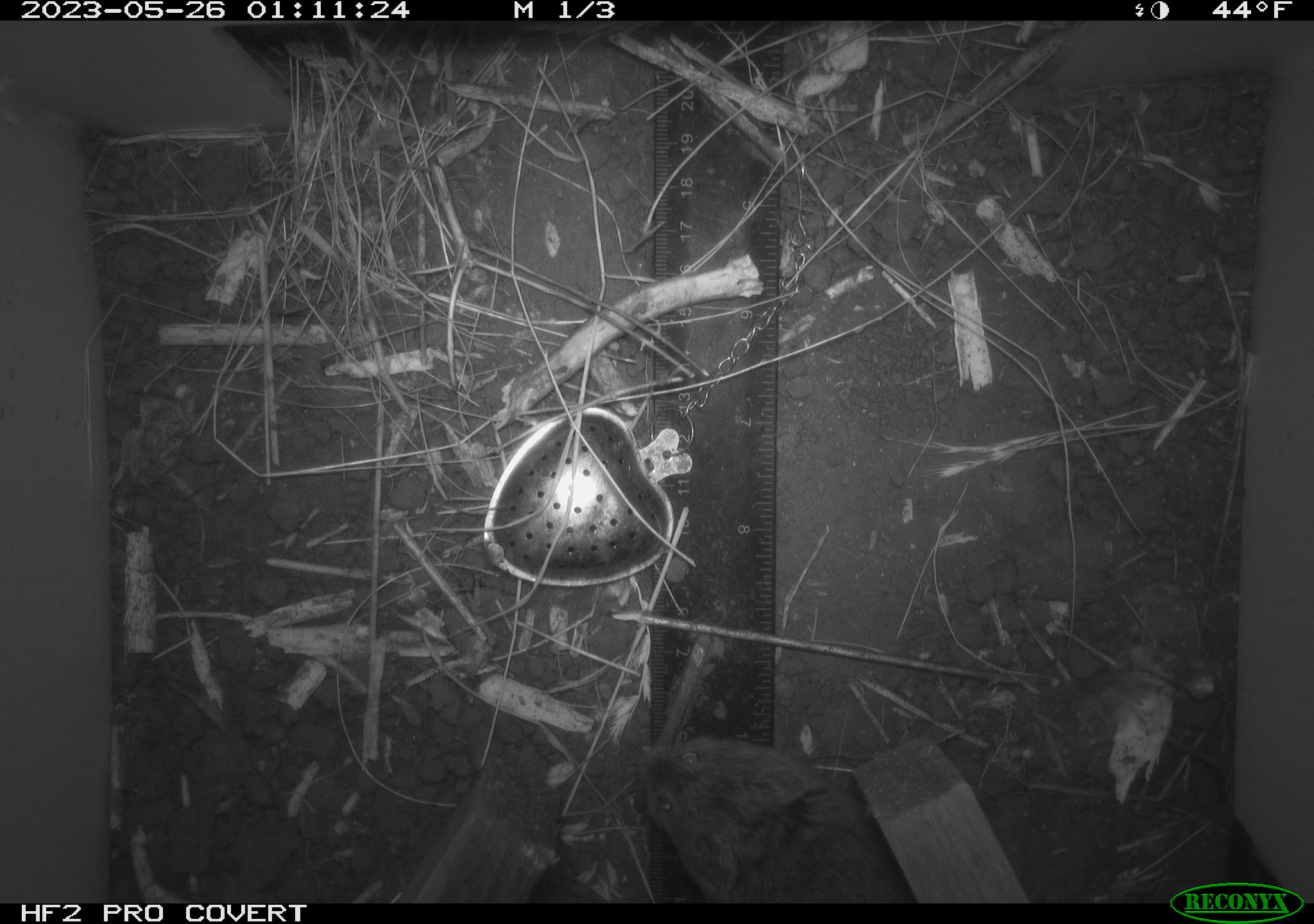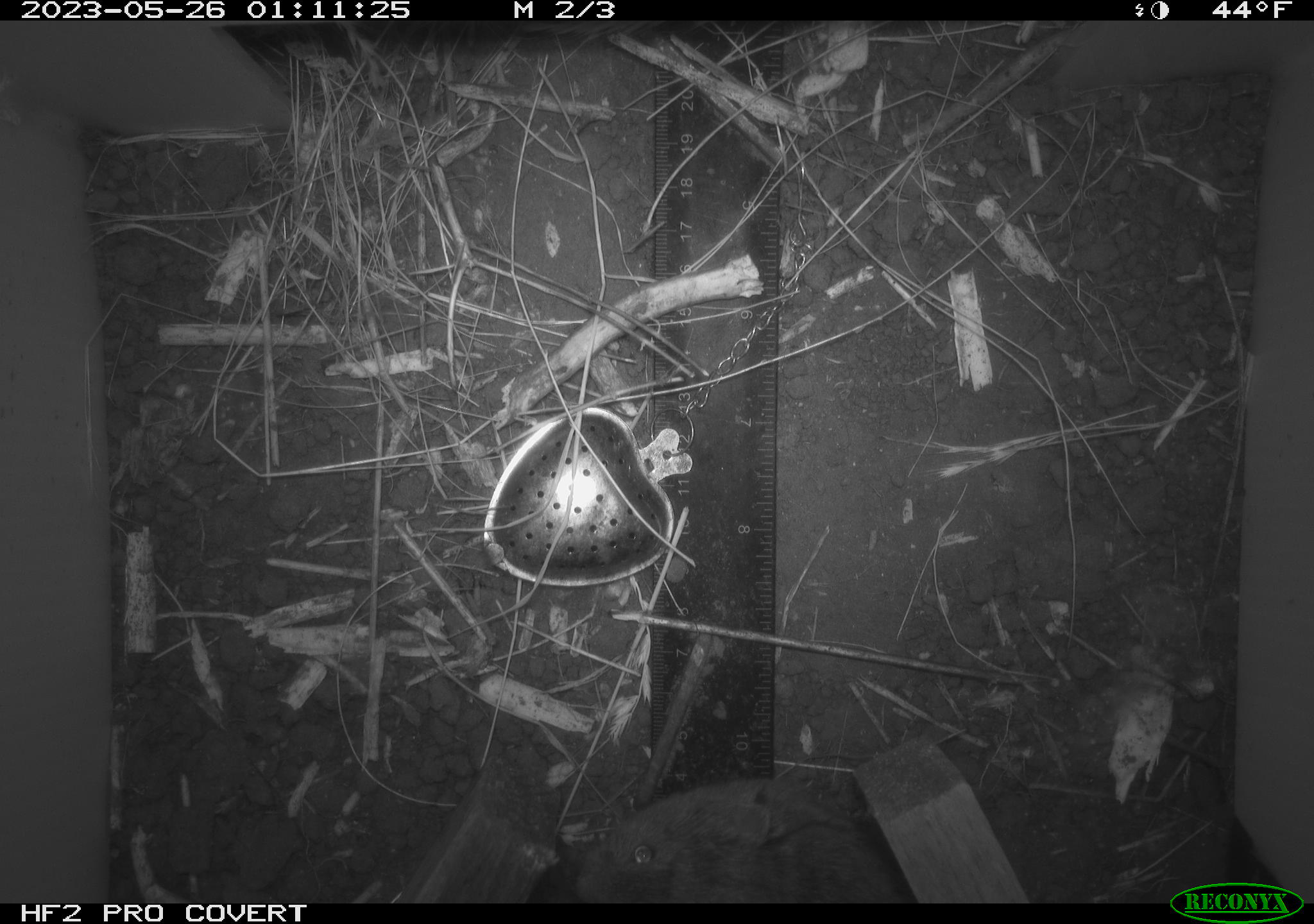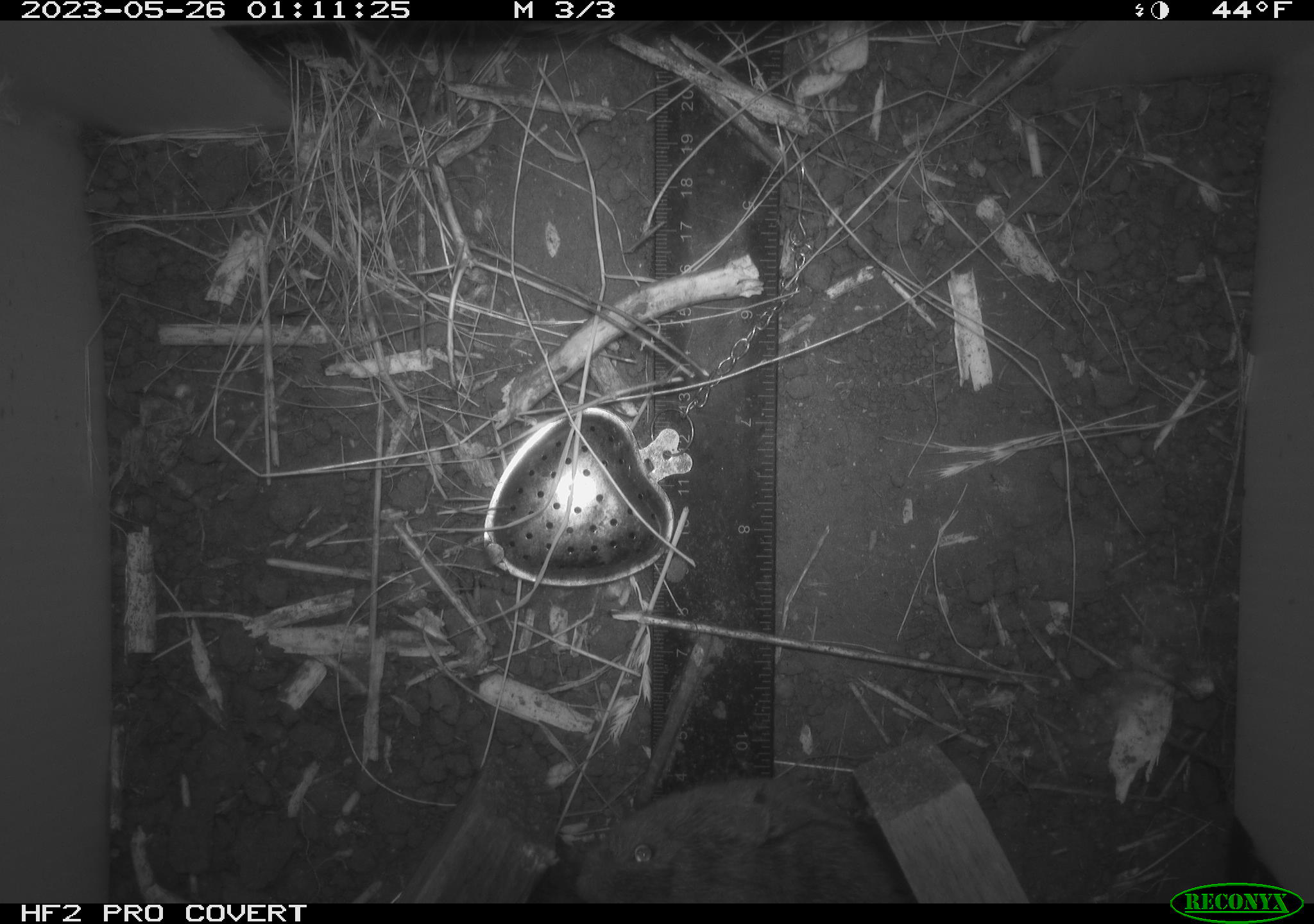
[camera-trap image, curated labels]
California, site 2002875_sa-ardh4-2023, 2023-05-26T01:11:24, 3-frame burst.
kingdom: Animalia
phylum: Chordata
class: Mammalia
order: Rodentia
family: Cricetidae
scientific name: Arvicolinae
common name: voles, lemmings, and muskrats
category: arvicolinae subfamily